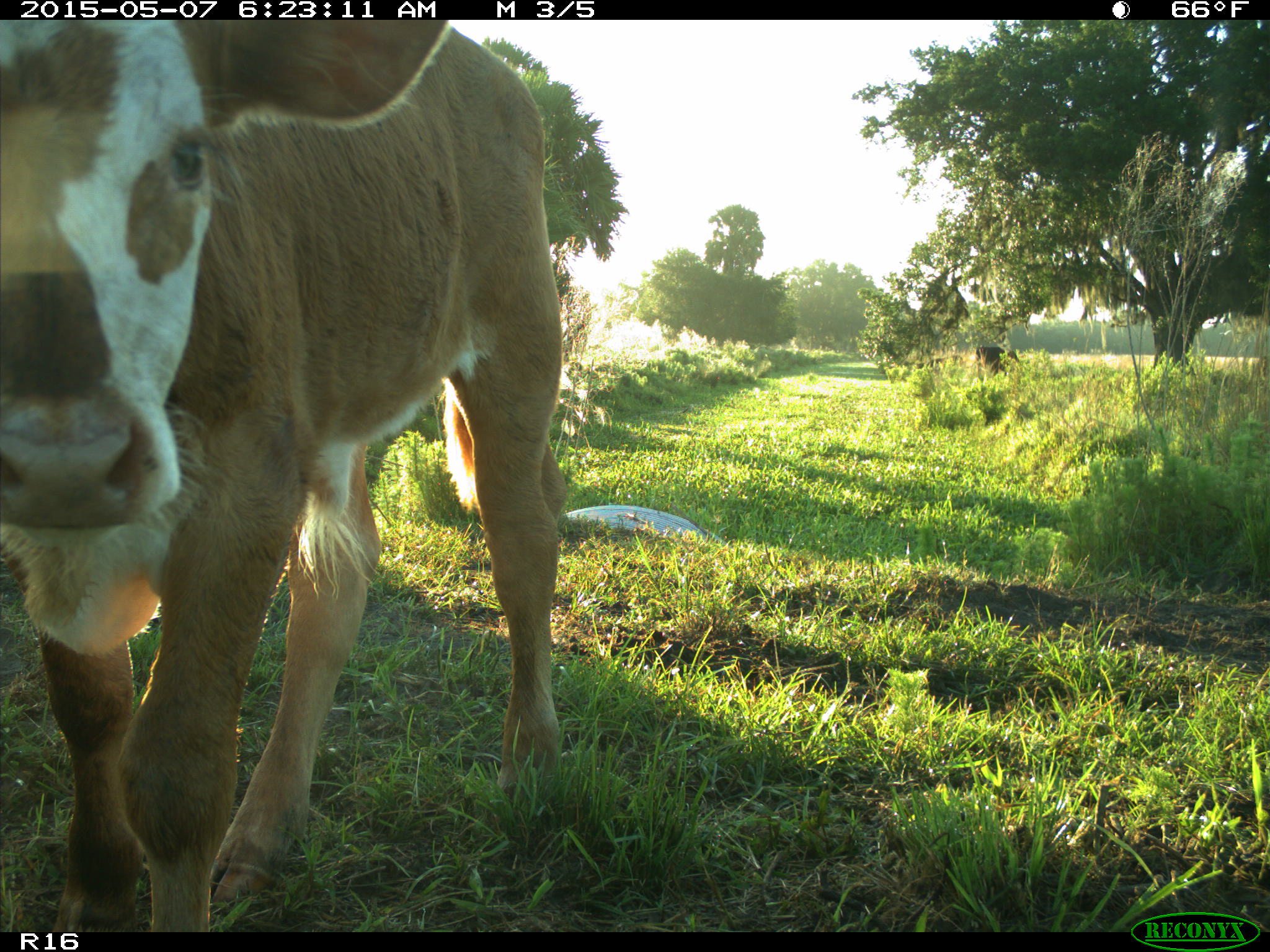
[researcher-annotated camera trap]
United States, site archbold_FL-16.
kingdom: Animalia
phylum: Chordata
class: Mammalia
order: Artiodactyla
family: Bovidae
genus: Bos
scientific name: Bos taurus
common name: domestic cow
Bos taurus (domestic cow).